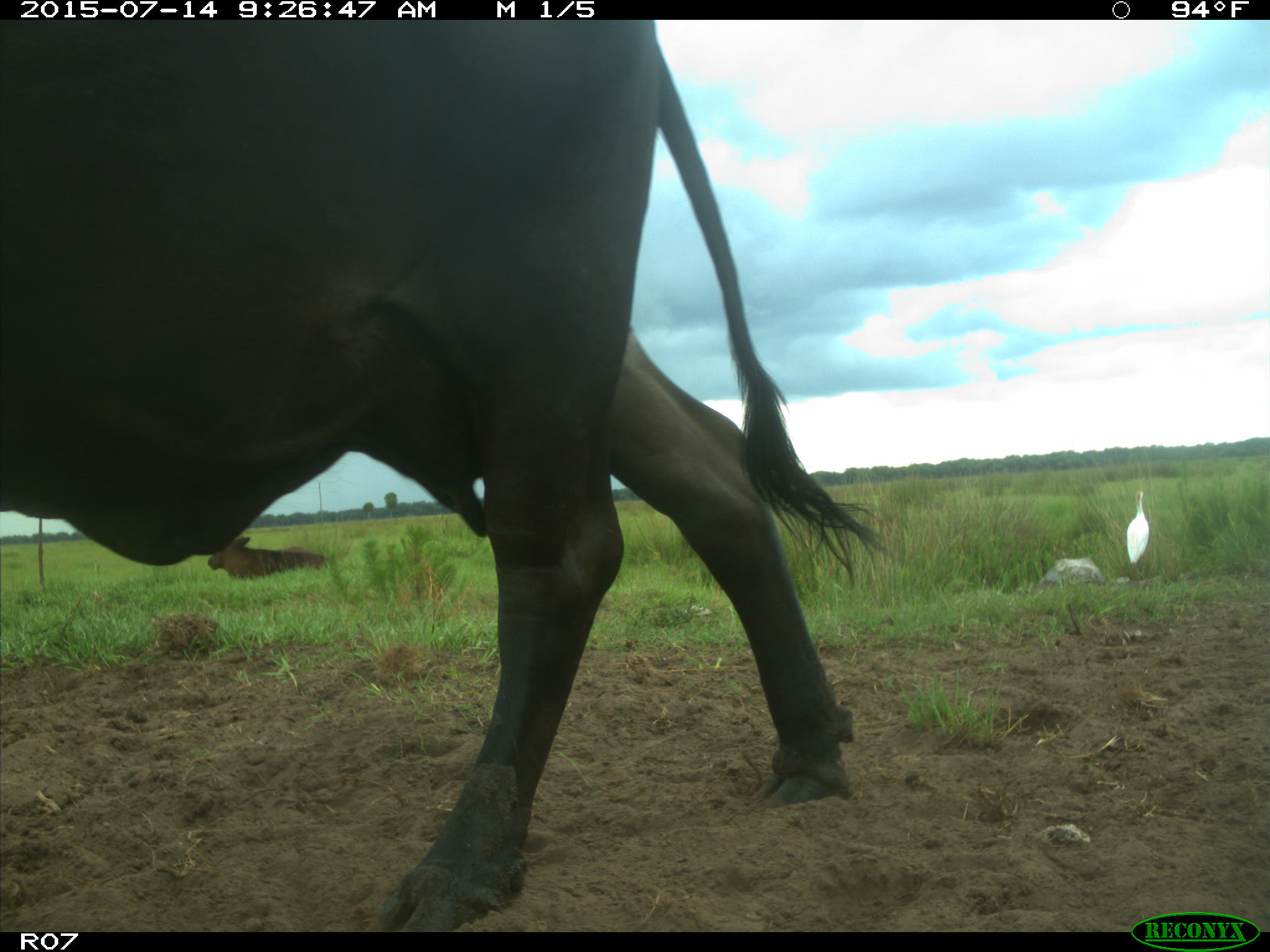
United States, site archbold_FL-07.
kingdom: Animalia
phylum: Chordata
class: Mammalia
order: Artiodactyla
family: Bovidae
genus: Bos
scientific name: Bos taurus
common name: domestic cow